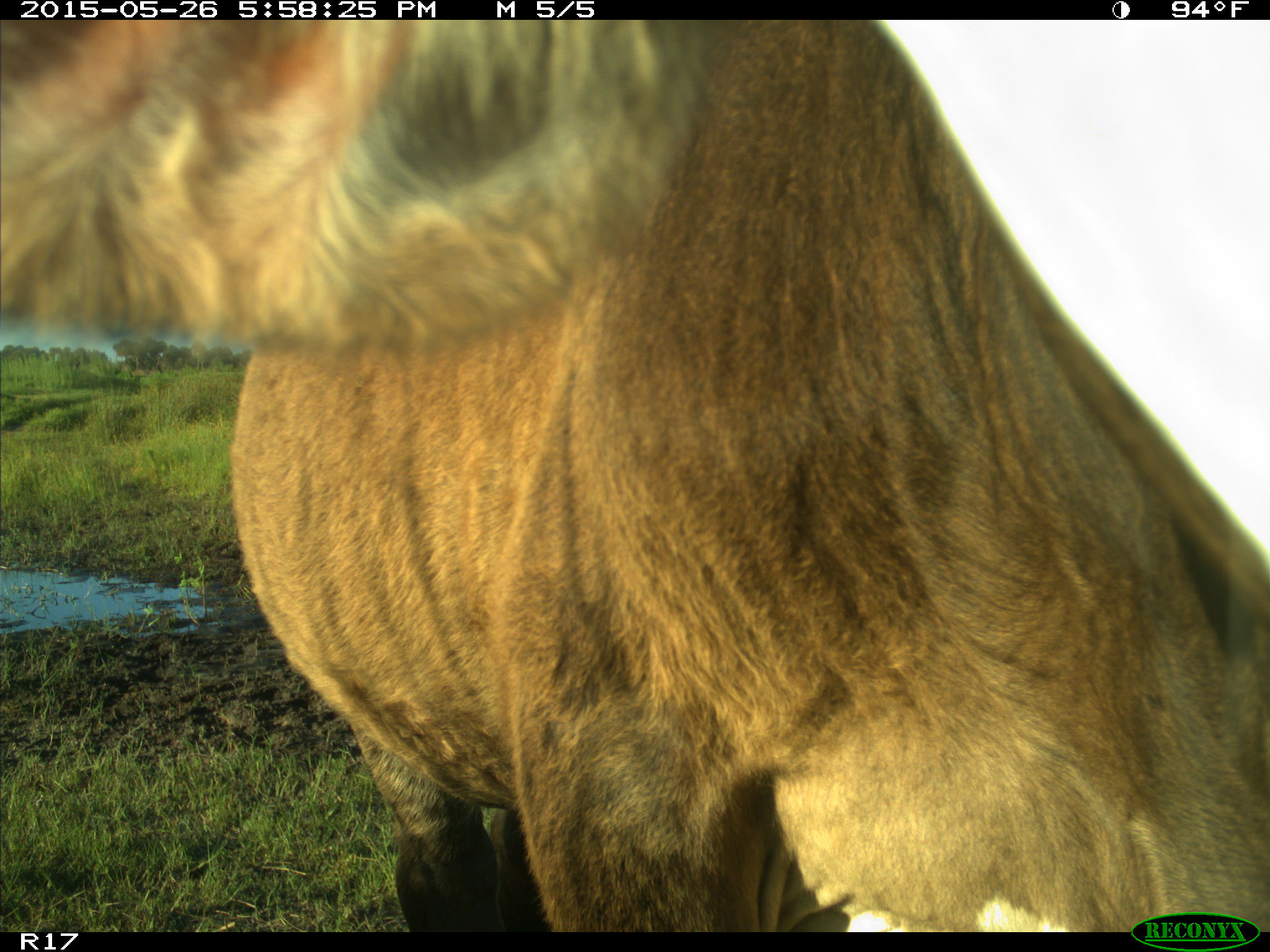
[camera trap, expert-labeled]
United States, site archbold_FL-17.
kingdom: Animalia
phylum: Chordata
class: Mammalia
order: Artiodactyla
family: Bovidae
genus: Bos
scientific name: Bos taurus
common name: domestic cow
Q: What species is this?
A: Bos taurus (domestic cow).